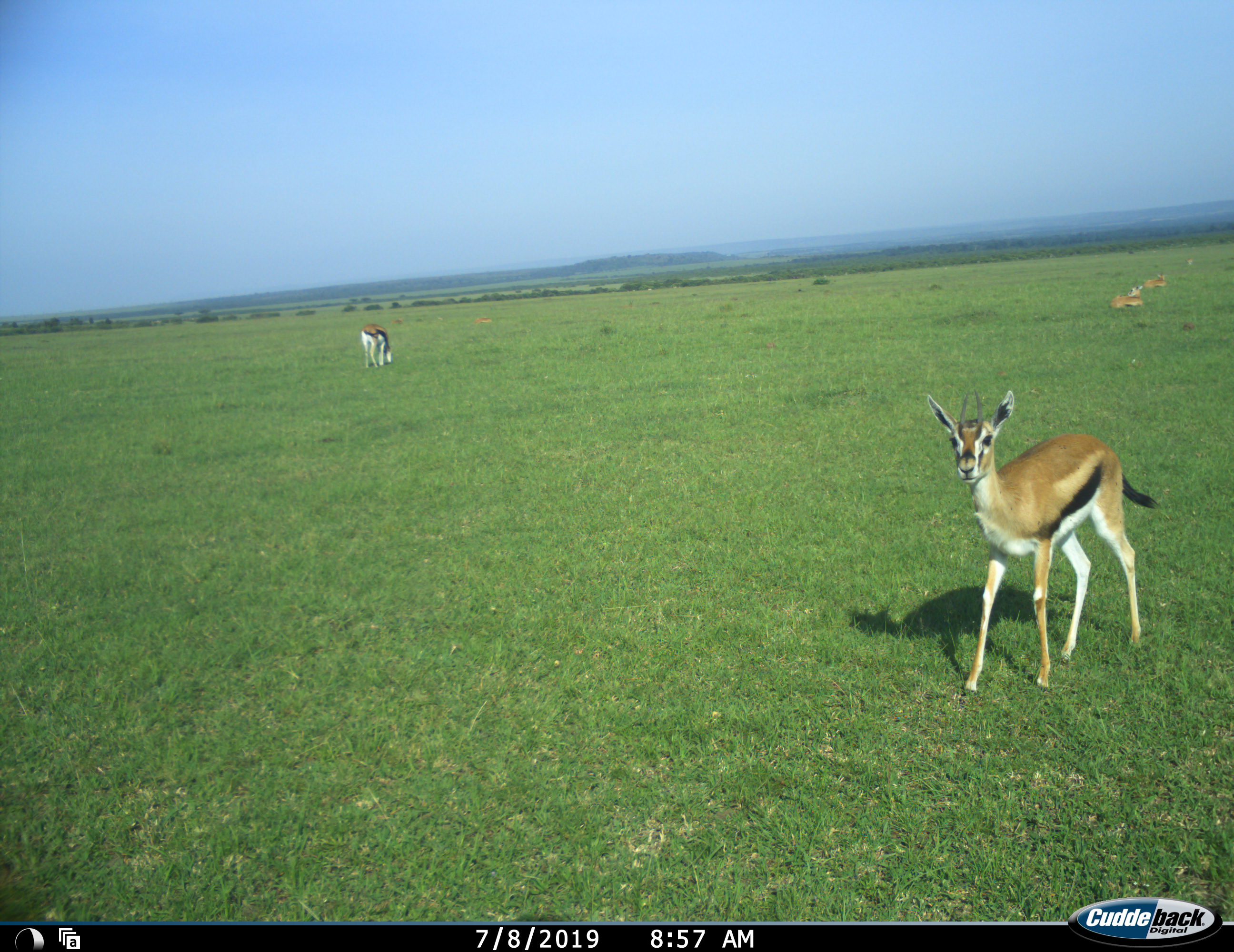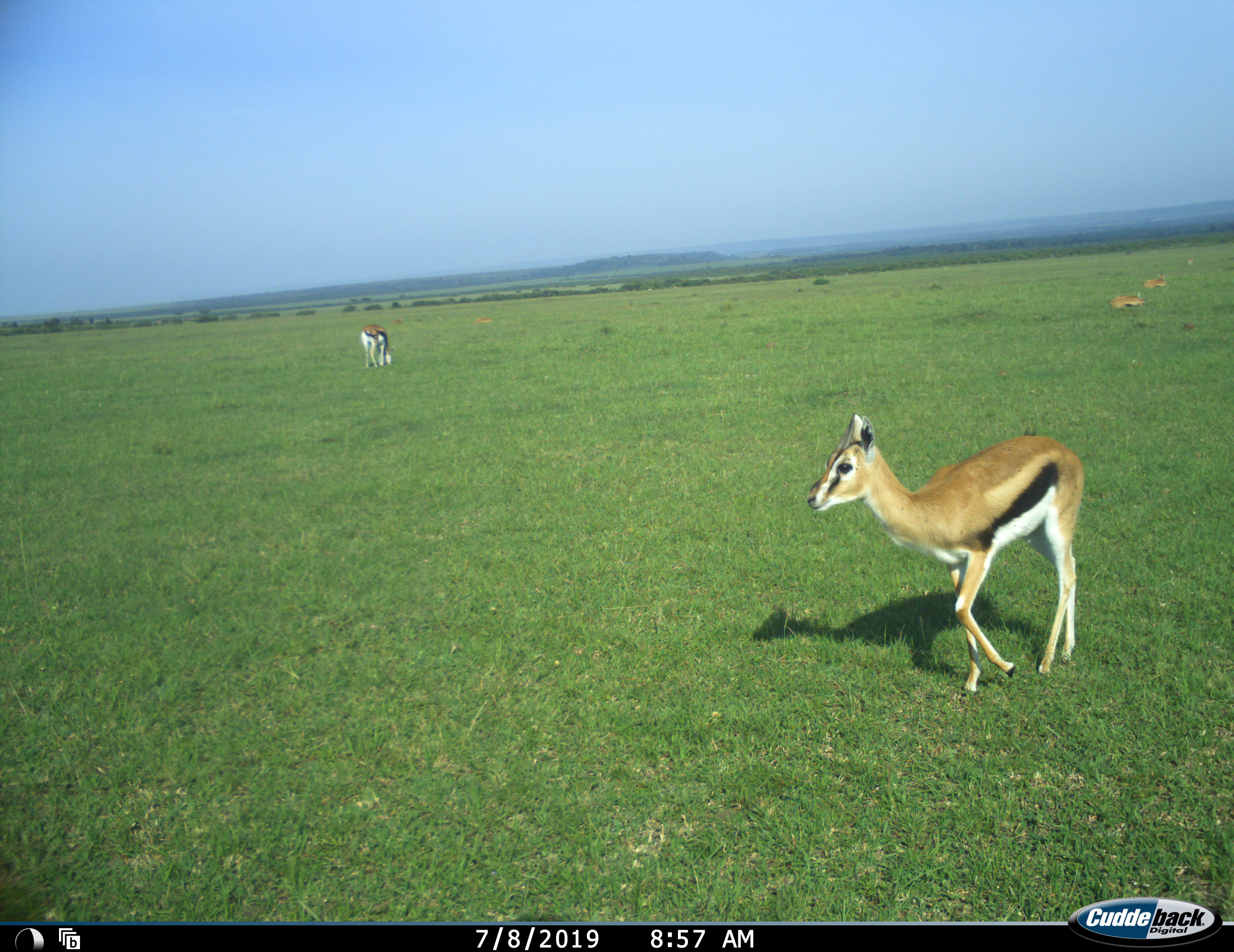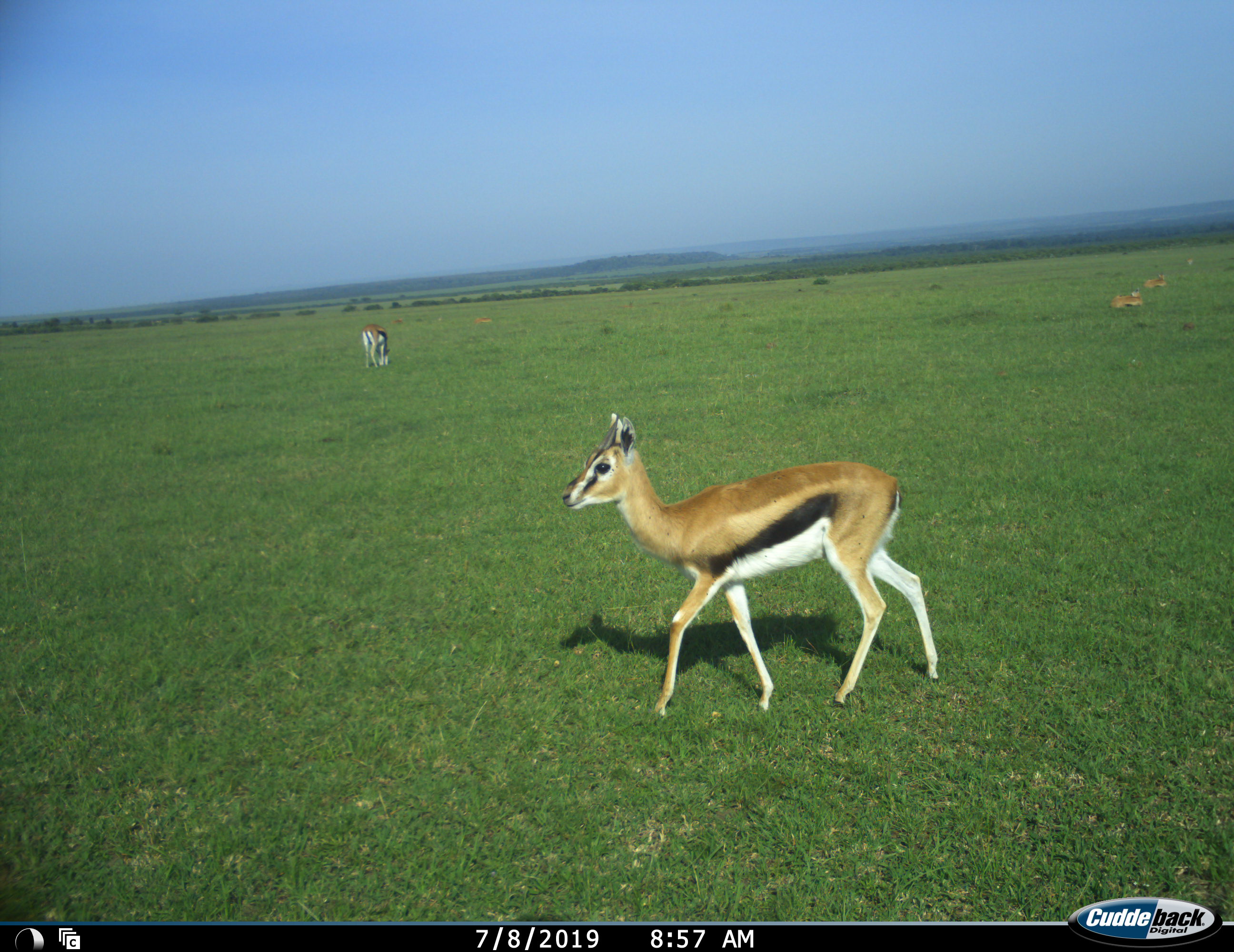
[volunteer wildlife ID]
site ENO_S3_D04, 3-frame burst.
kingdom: Animalia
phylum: Chordata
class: Mammalia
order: Artiodactyla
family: Bovidae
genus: Eudorcas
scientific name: Eudorcas thomsonii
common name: thomson's gazelle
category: gazellethomsons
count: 4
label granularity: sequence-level